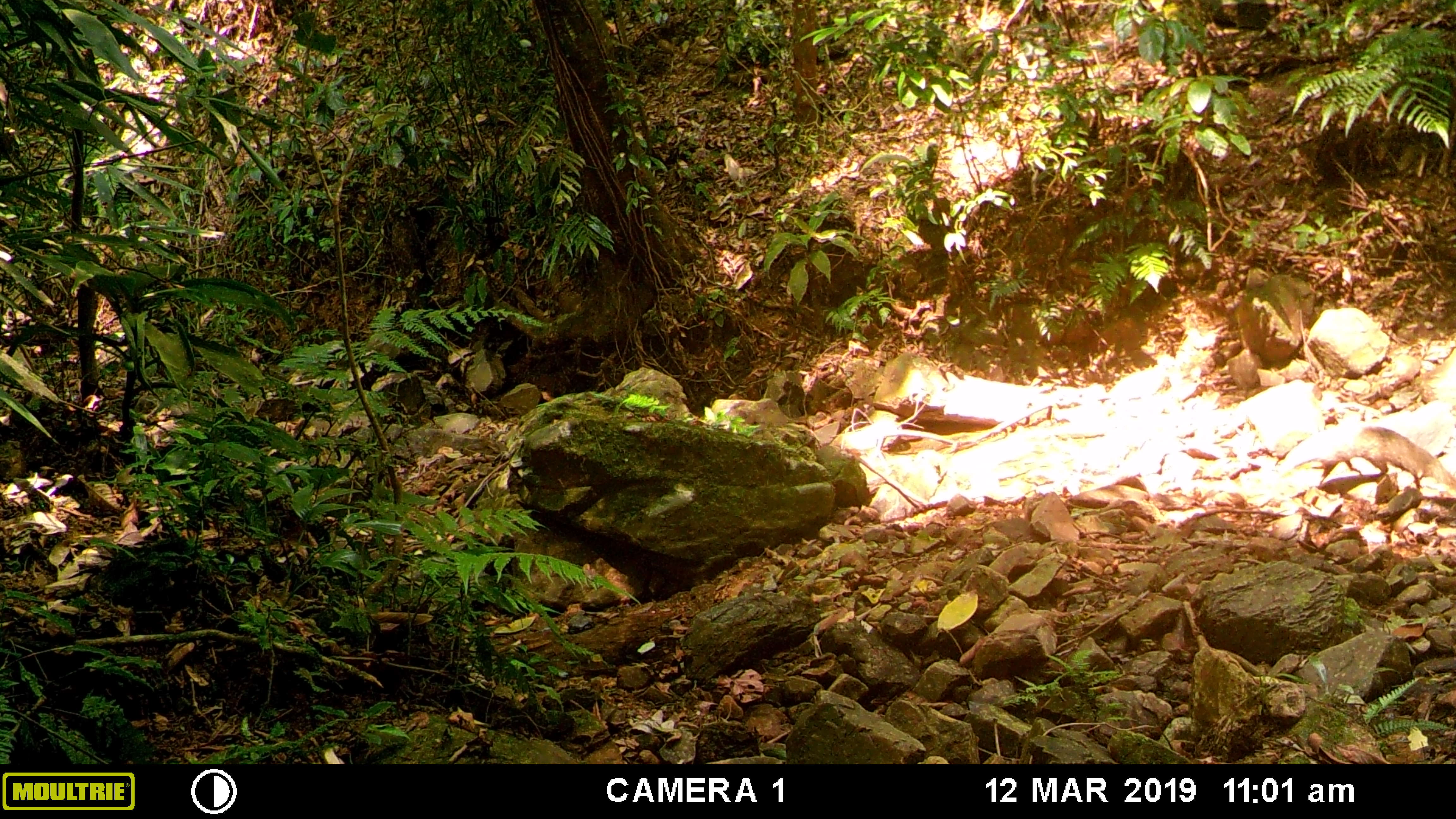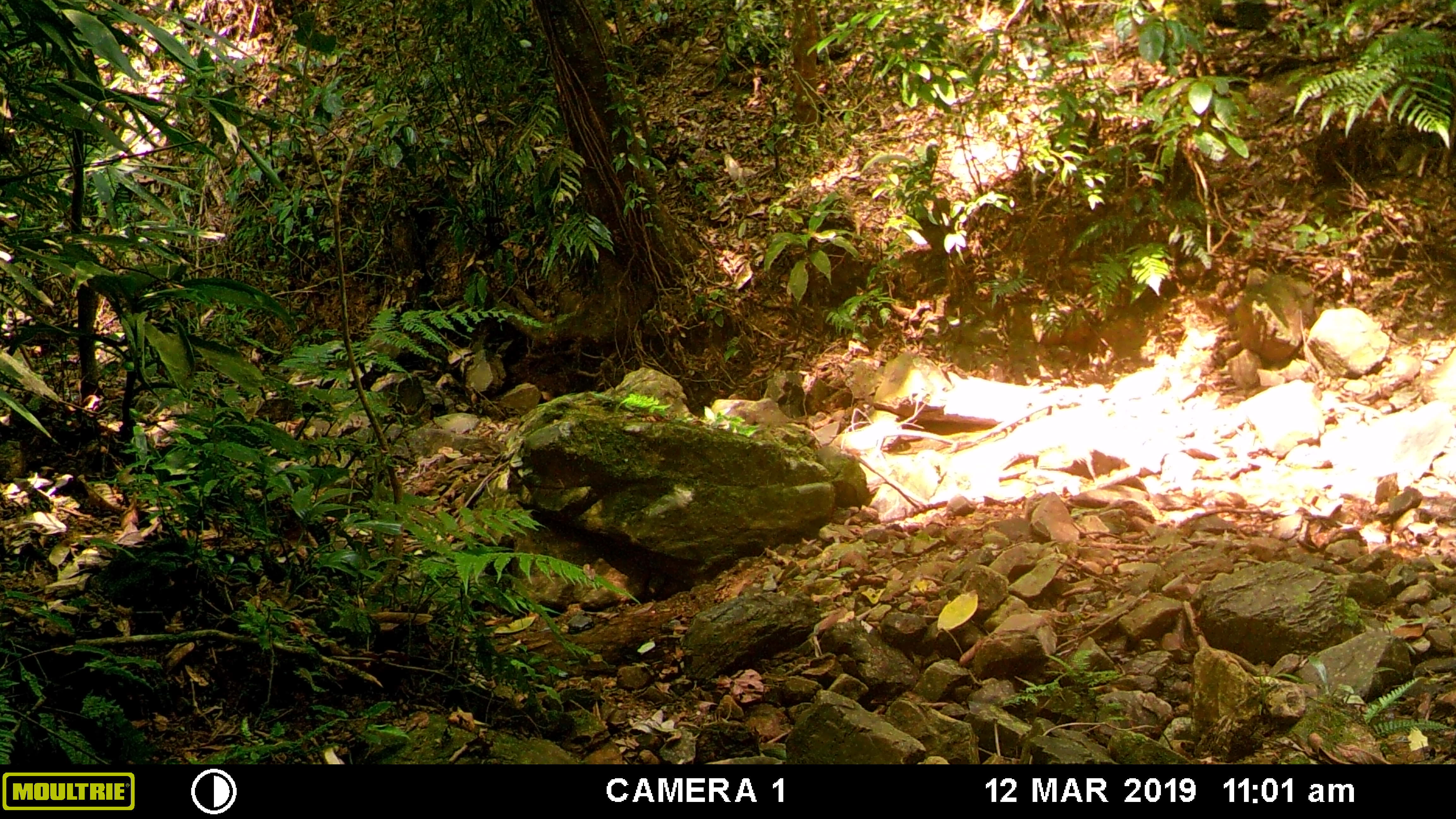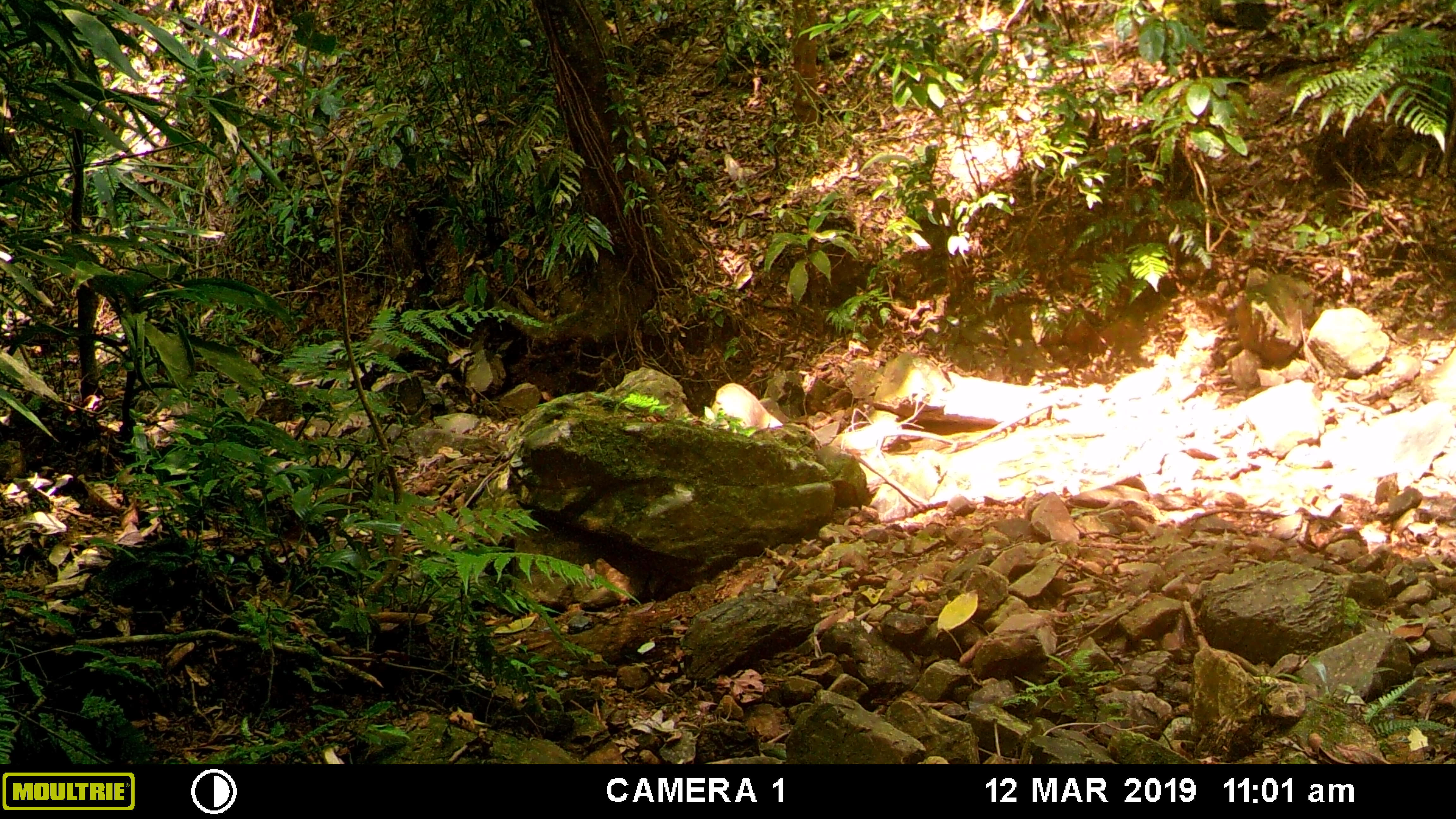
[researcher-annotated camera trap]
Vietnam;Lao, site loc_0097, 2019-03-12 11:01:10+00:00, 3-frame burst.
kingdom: Animalia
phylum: Chordata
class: Mammalia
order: Carnivora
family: Herpestidae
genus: Urva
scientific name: Urva urva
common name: crab-eating mongoose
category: crab eating mongoose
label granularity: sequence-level